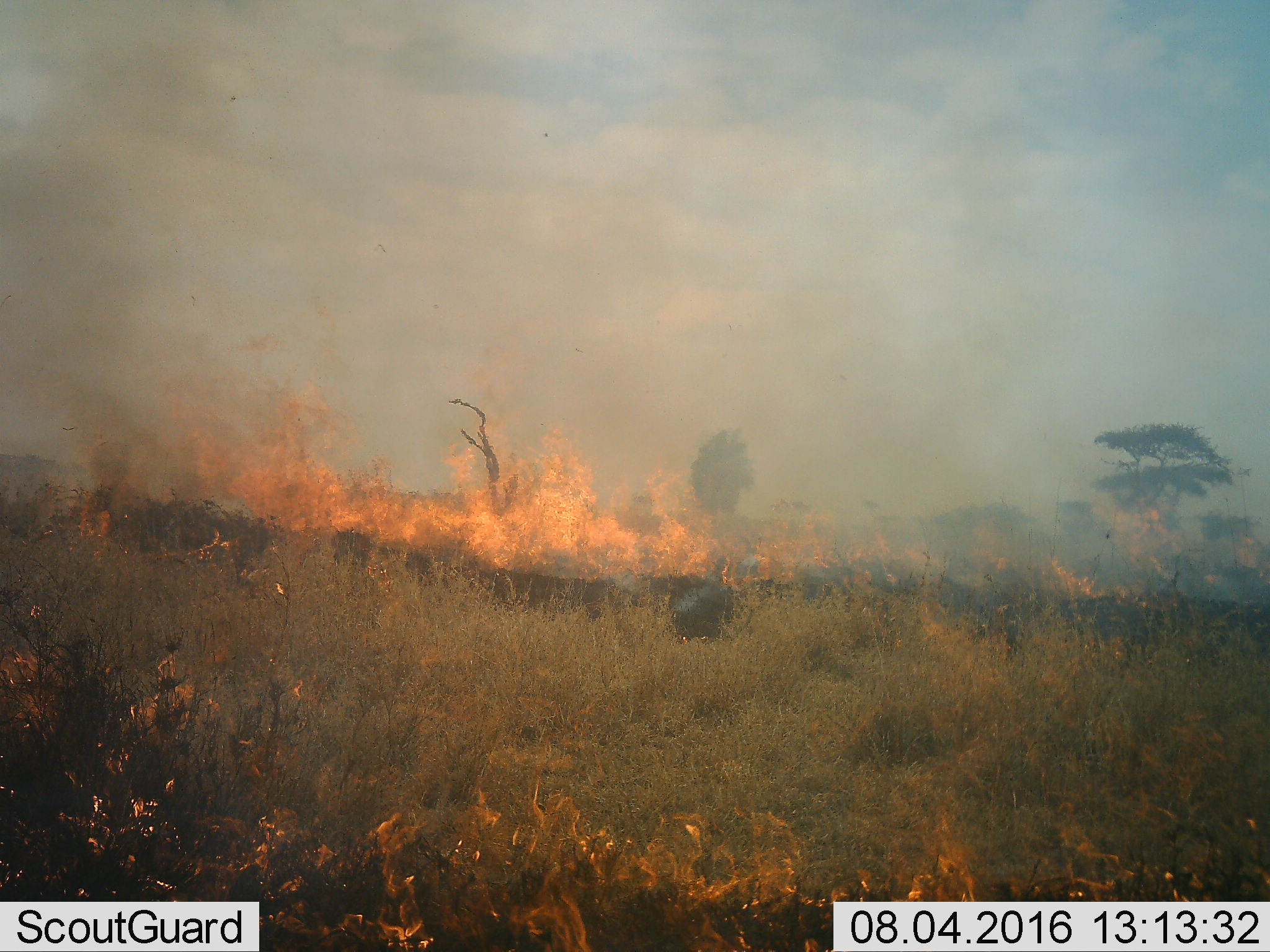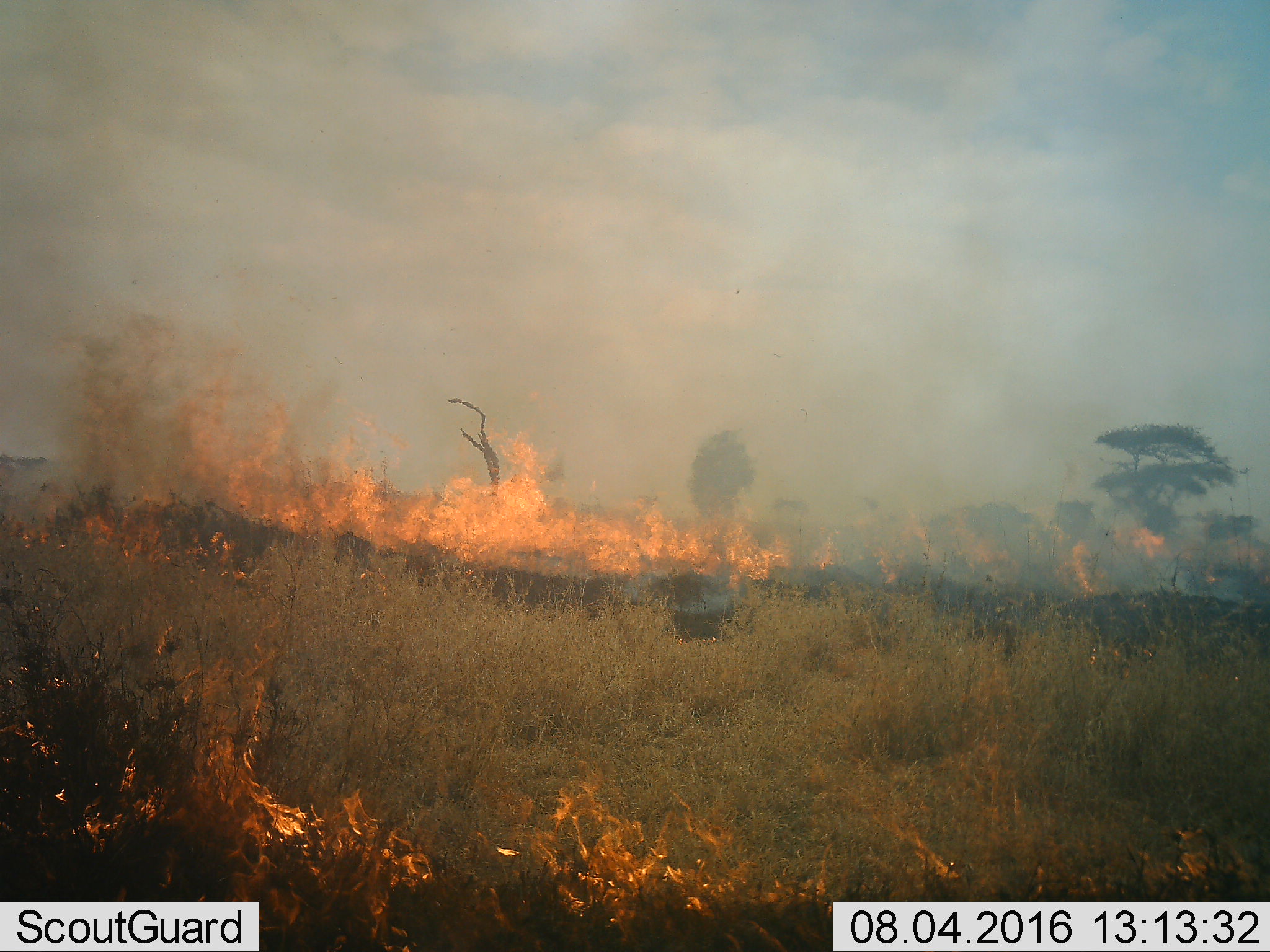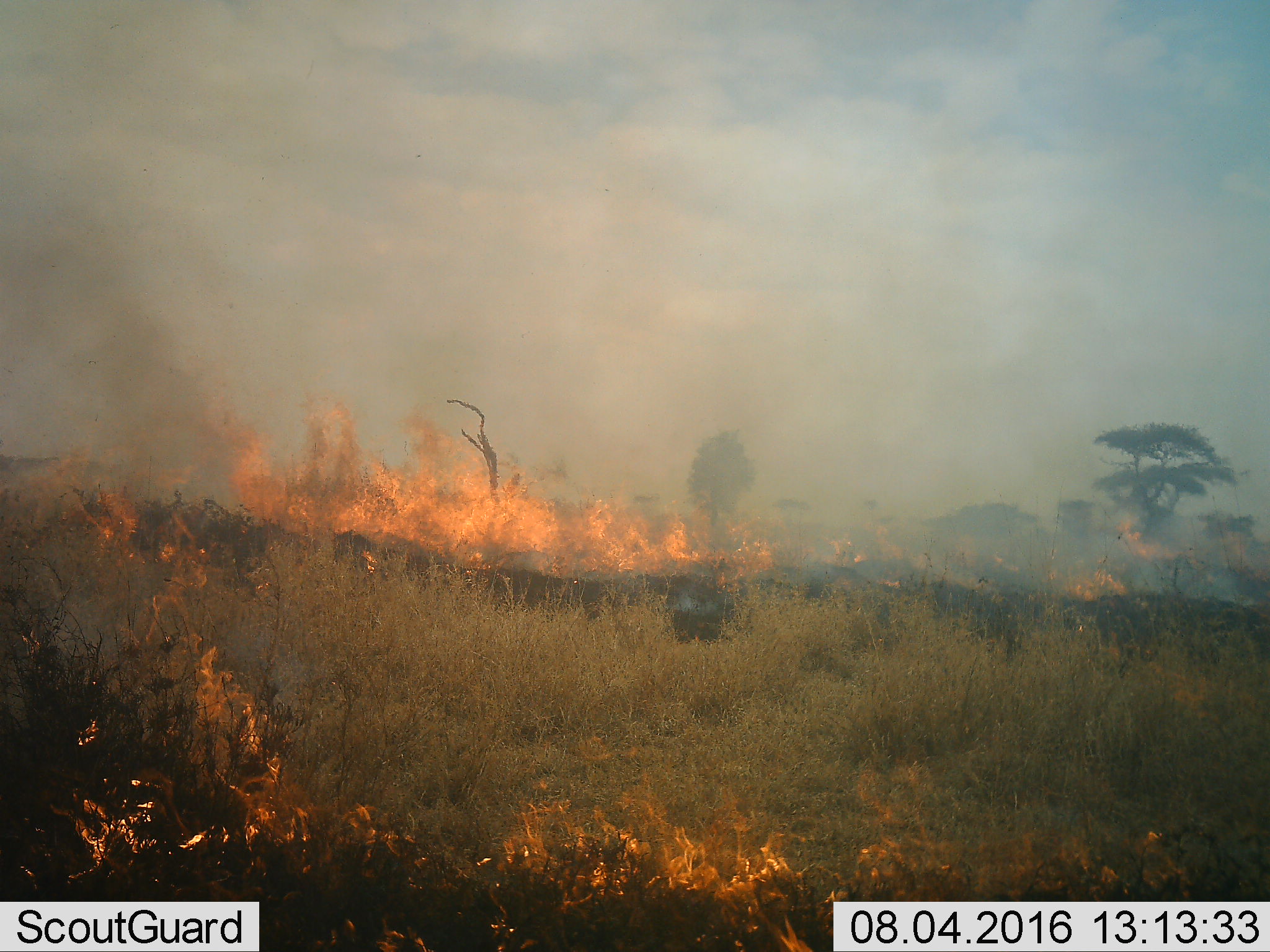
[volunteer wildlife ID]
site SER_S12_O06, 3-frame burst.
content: unidentified animal